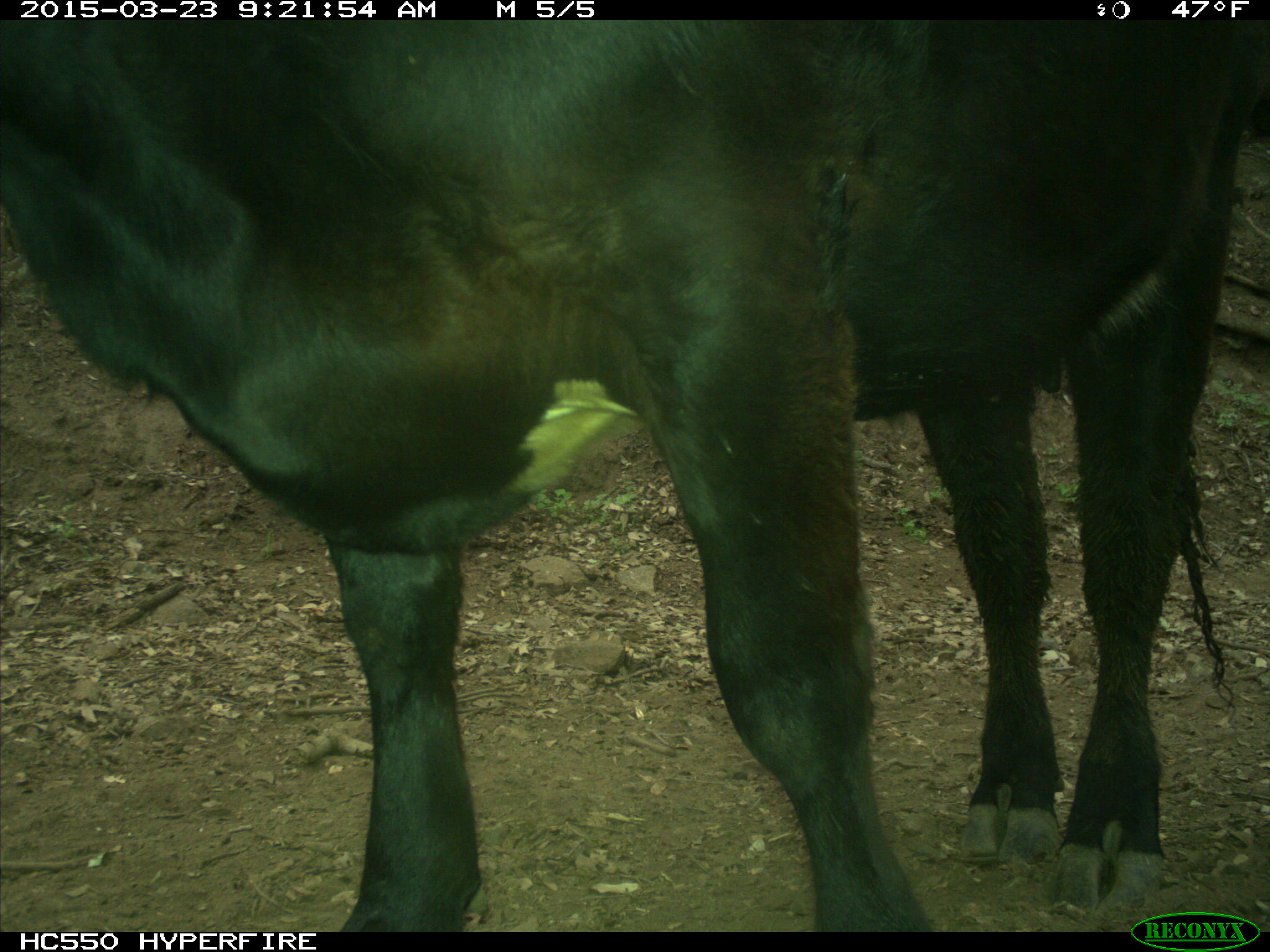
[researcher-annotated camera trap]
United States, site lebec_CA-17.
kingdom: Animalia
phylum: Chordata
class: Mammalia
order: Artiodactyla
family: Bovidae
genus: Bos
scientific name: Bos taurus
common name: domestic cow